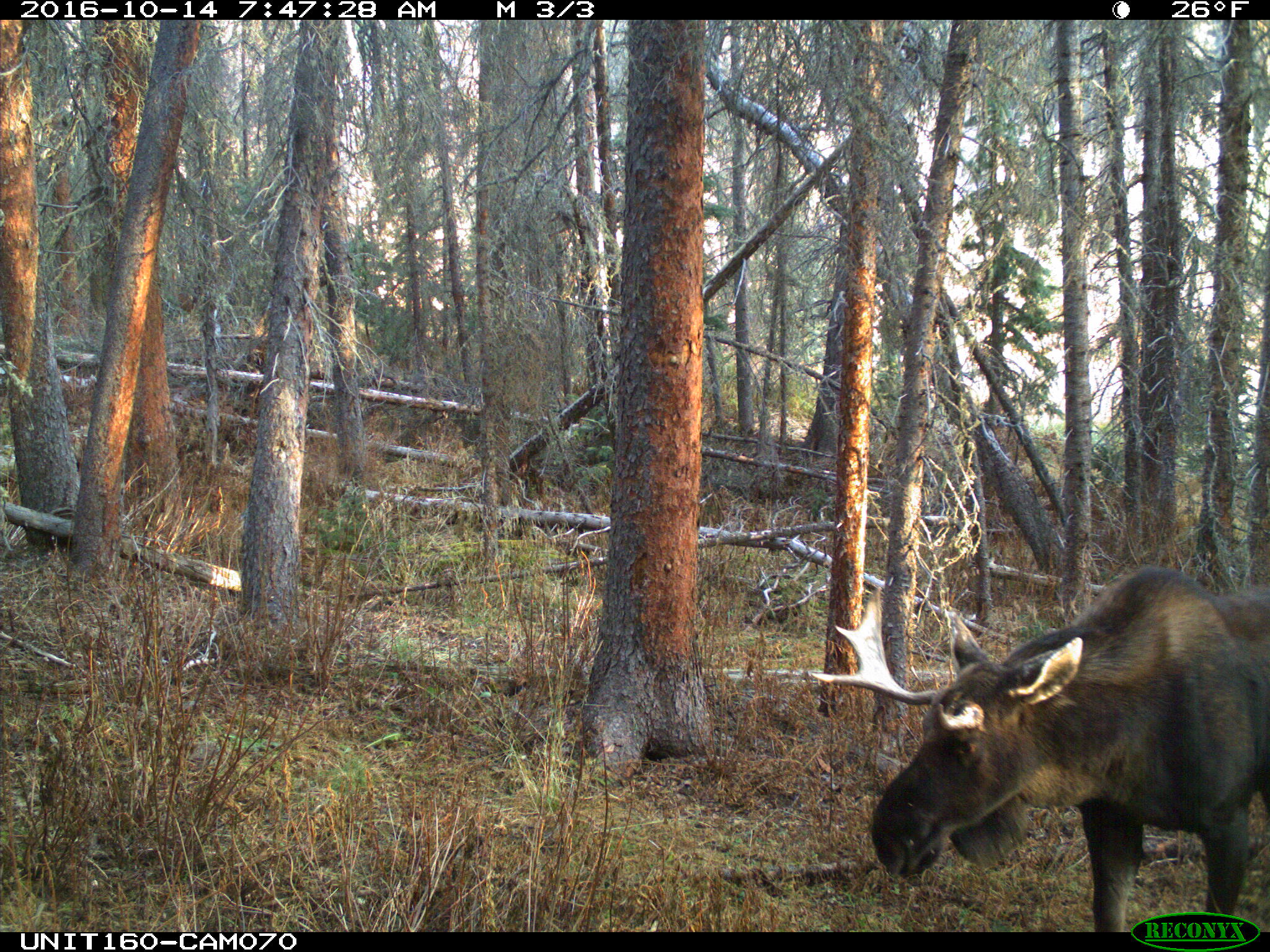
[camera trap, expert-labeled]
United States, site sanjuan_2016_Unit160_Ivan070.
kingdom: Animalia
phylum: Chordata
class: Mammalia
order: Artiodactyla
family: Cervidae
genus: Alces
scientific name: Alces alces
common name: moose